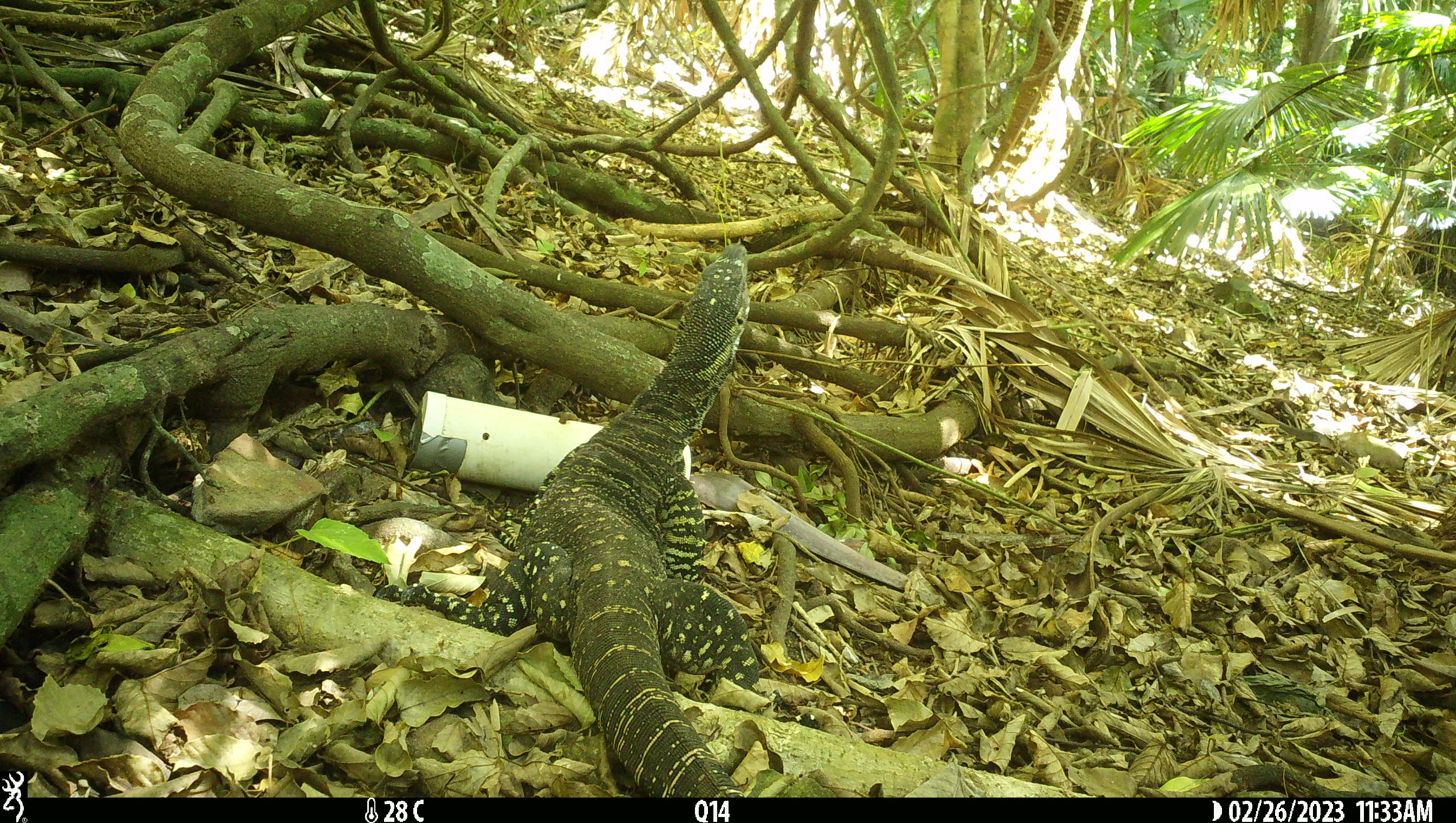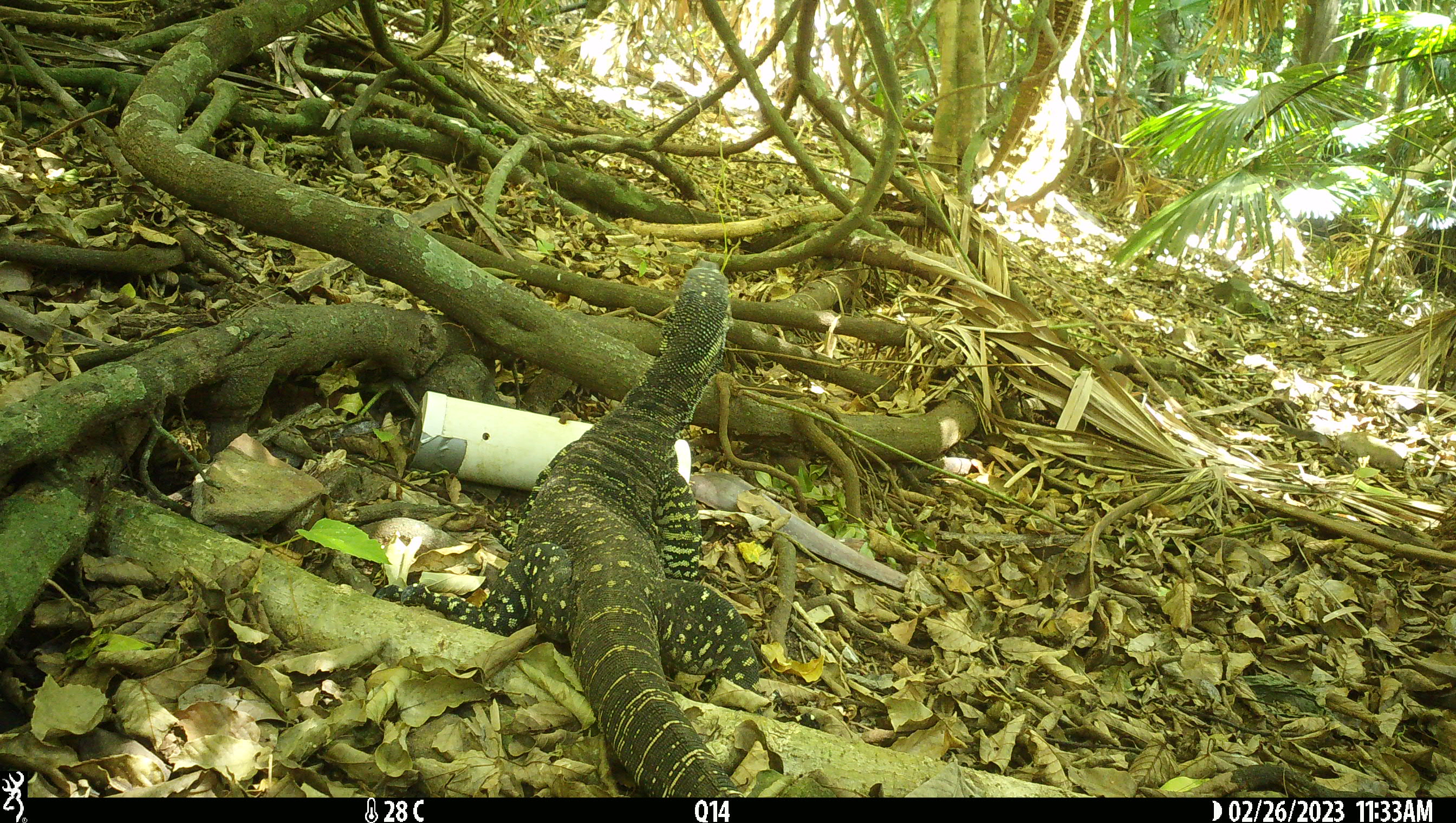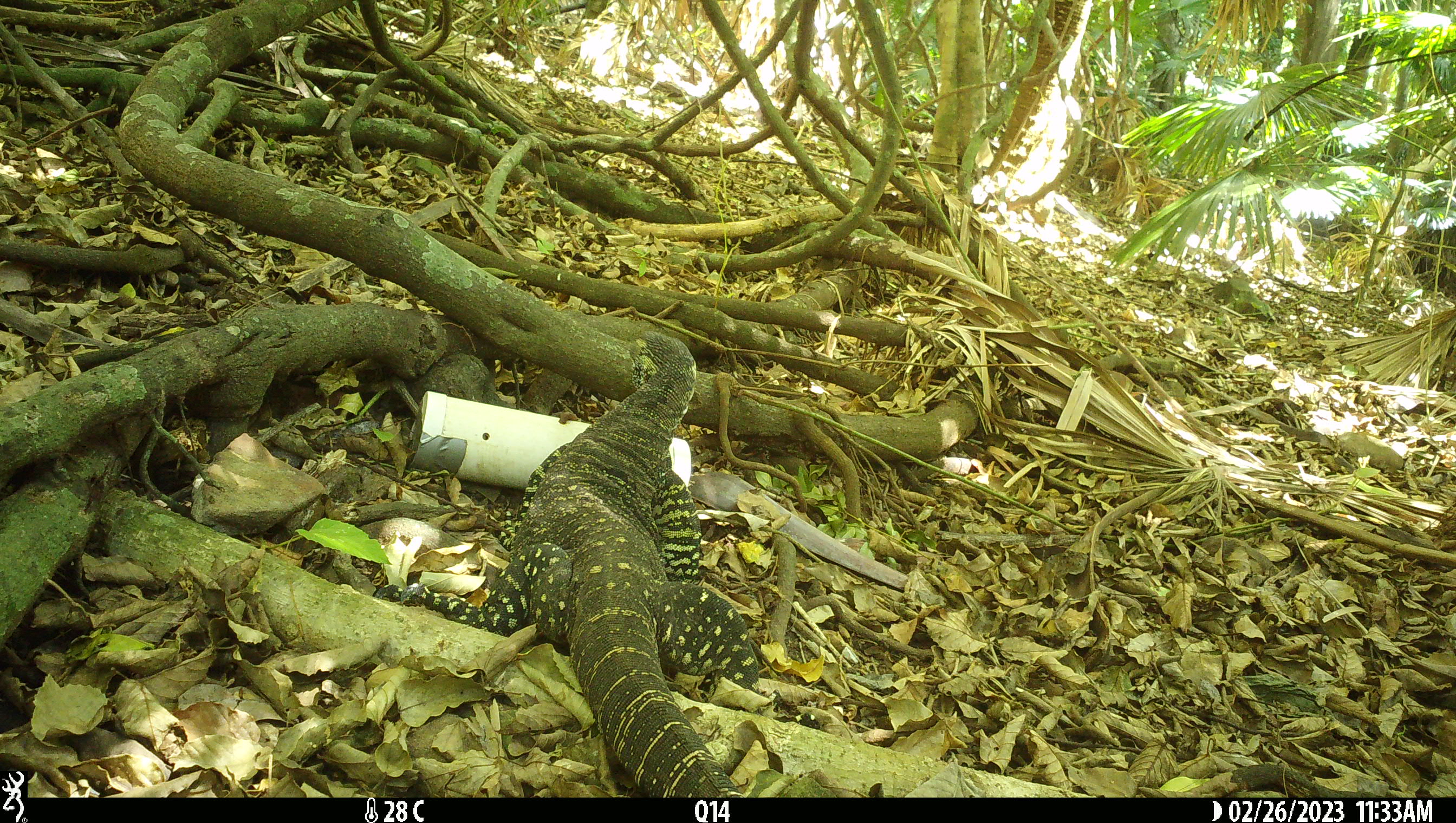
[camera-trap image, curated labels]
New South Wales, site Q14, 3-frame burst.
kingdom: Animalia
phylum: Chordata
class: Reptilia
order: Squamata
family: Varanidae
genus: Varanus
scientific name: Varanus varius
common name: lace monitor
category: goanna